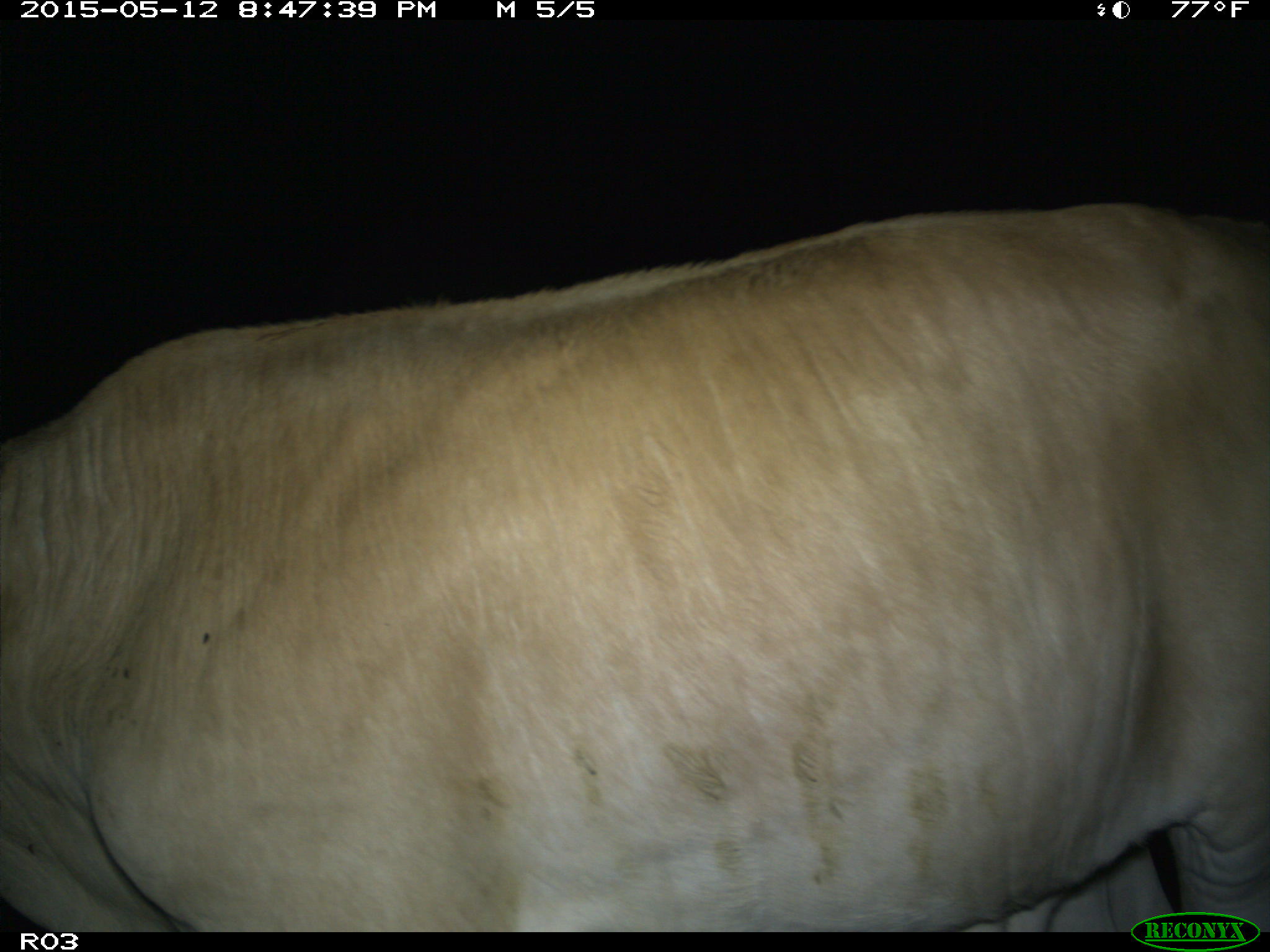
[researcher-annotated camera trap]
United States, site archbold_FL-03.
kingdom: Animalia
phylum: Chordata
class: Mammalia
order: Artiodactyla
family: Bovidae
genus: Bos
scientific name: Bos taurus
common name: domestic cow